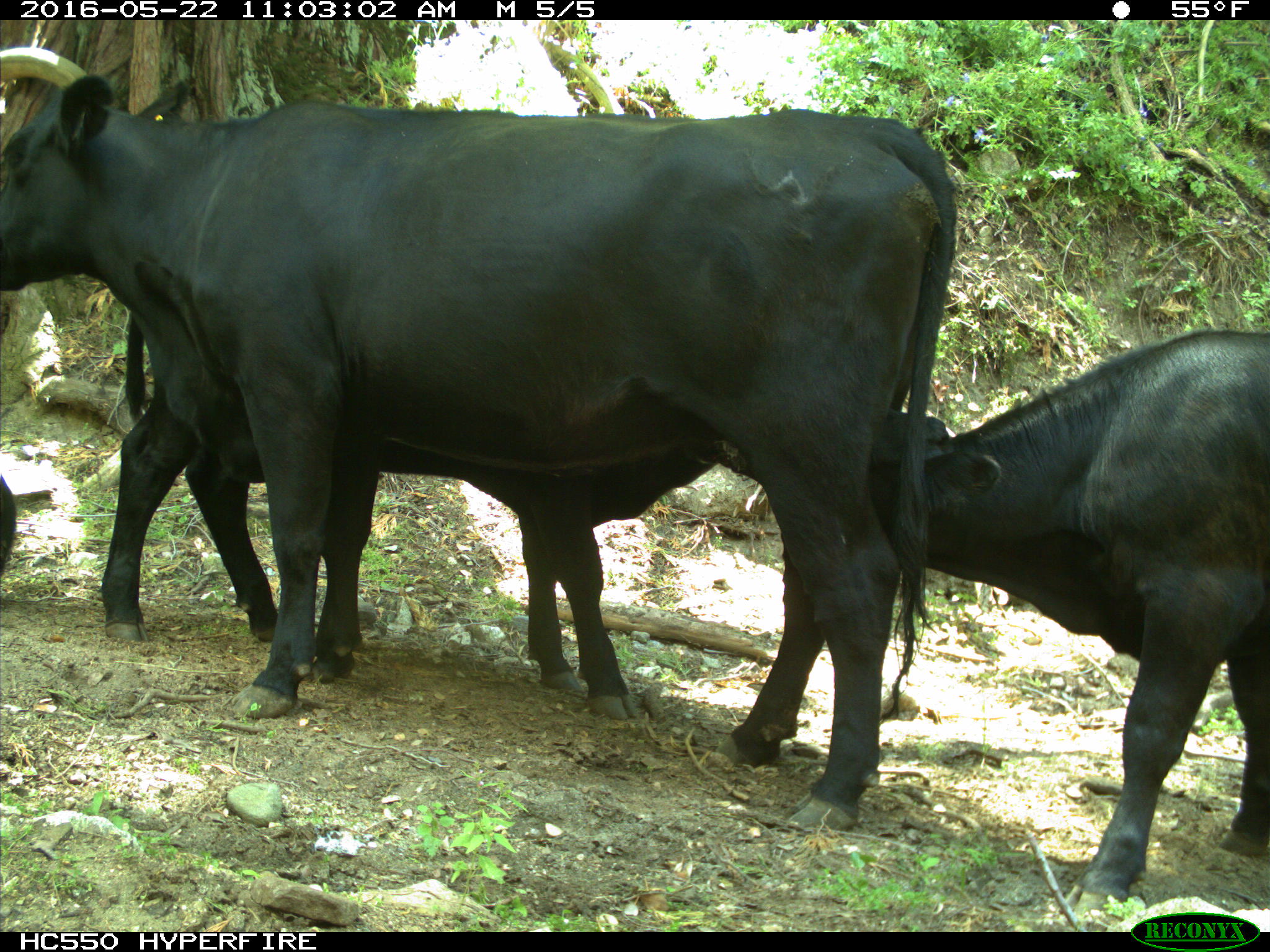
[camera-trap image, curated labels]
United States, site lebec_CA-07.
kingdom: Animalia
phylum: Chordata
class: Mammalia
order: Artiodactyla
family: Bovidae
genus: Bos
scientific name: Bos taurus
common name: domestic cow